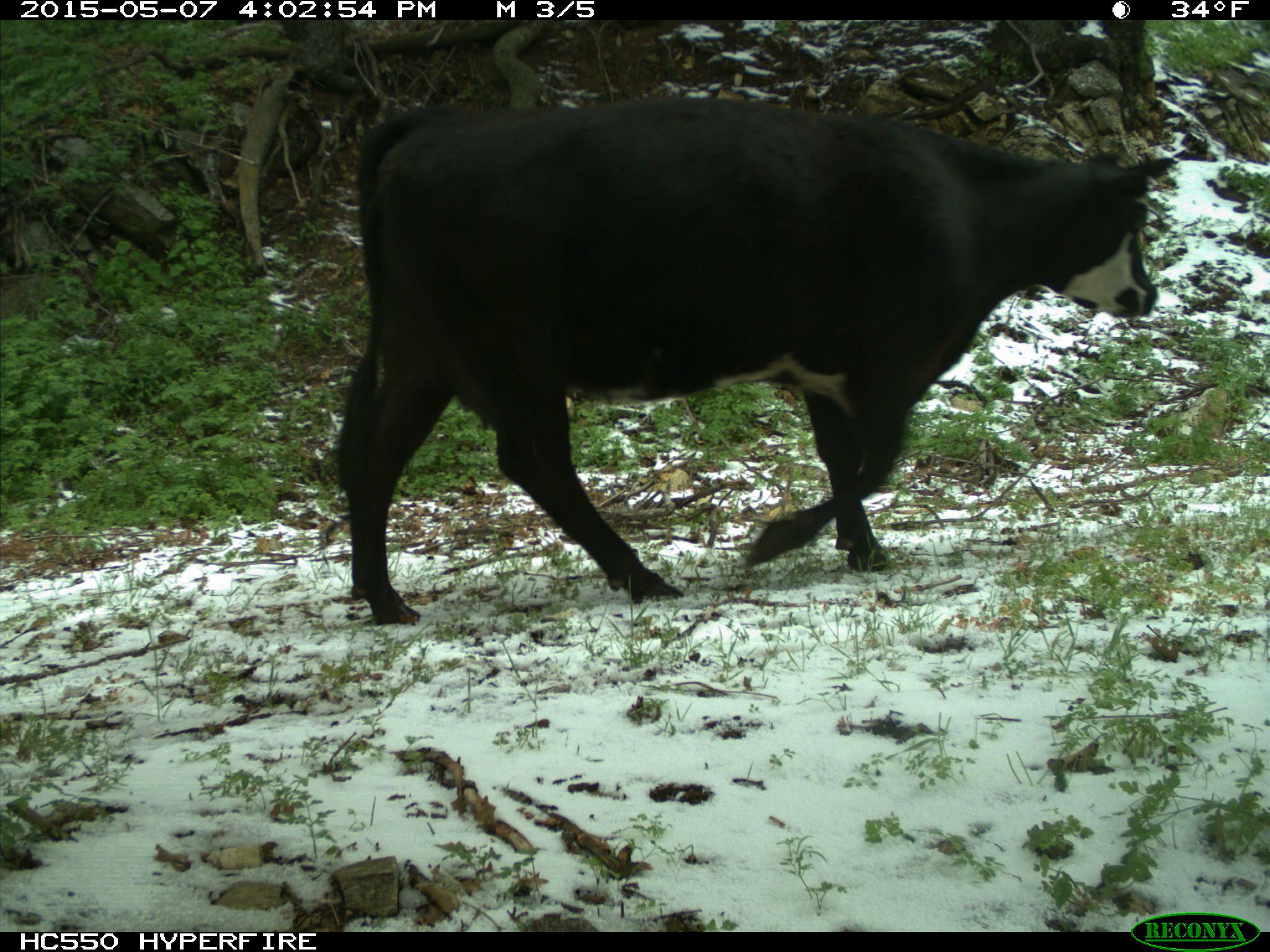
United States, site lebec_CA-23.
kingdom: Animalia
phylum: Chordata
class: Mammalia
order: Artiodactyla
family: Bovidae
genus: Bos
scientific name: Bos taurus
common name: domestic cow